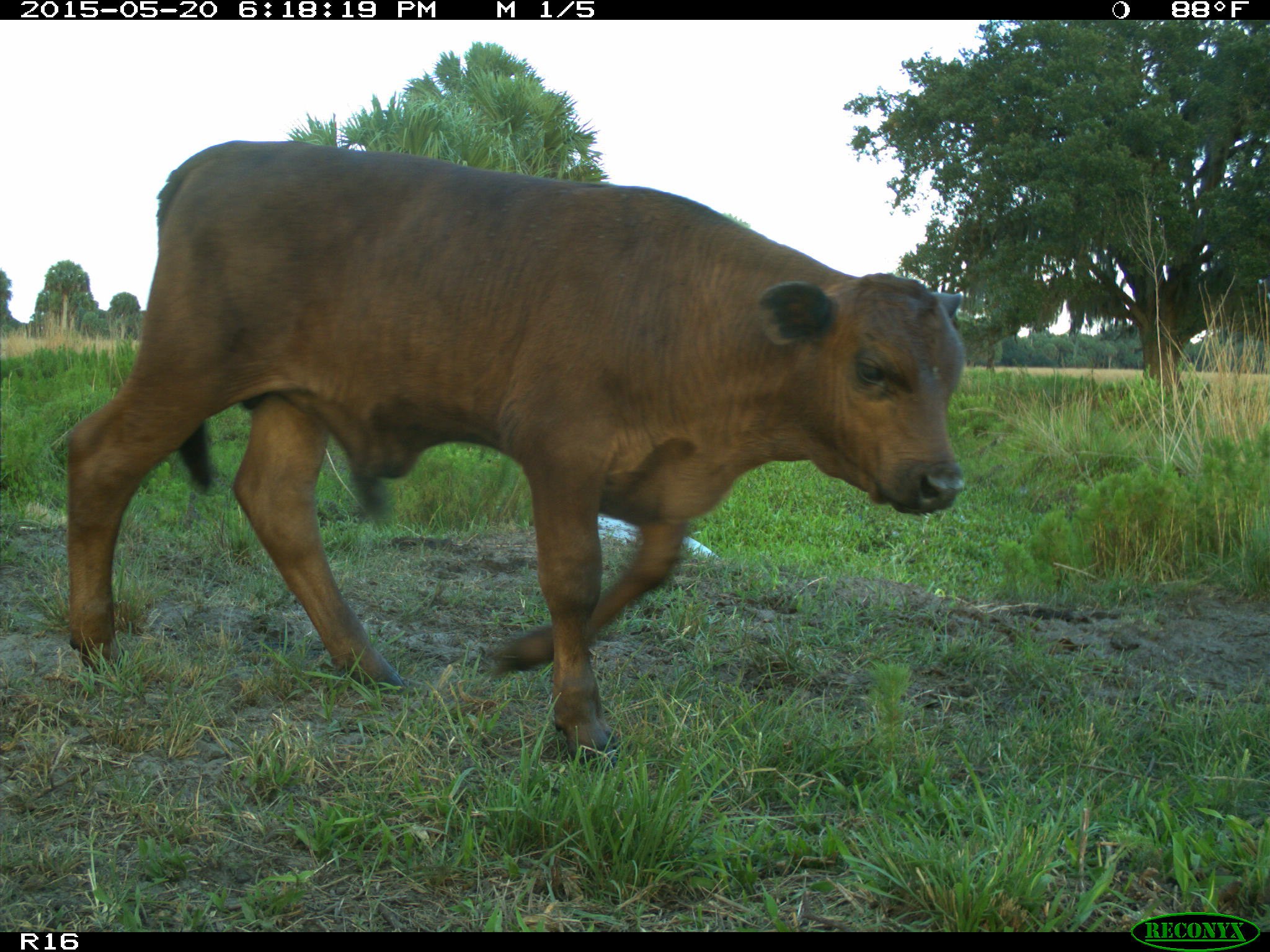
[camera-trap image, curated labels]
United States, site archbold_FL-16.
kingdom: Animalia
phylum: Chordata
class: Mammalia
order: Artiodactyla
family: Bovidae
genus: Bos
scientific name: Bos taurus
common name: domestic cow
Bos taurus (domestic cow).